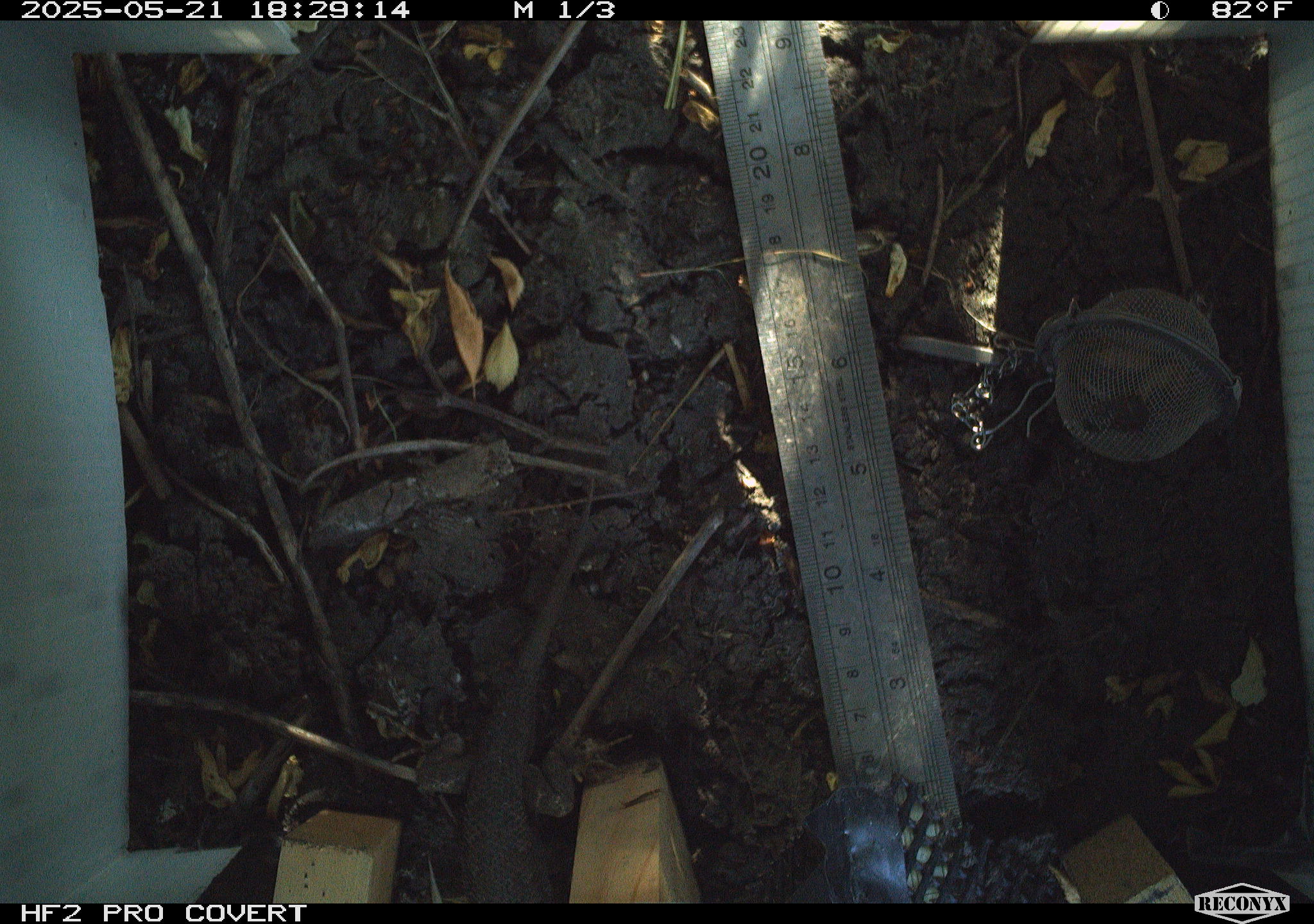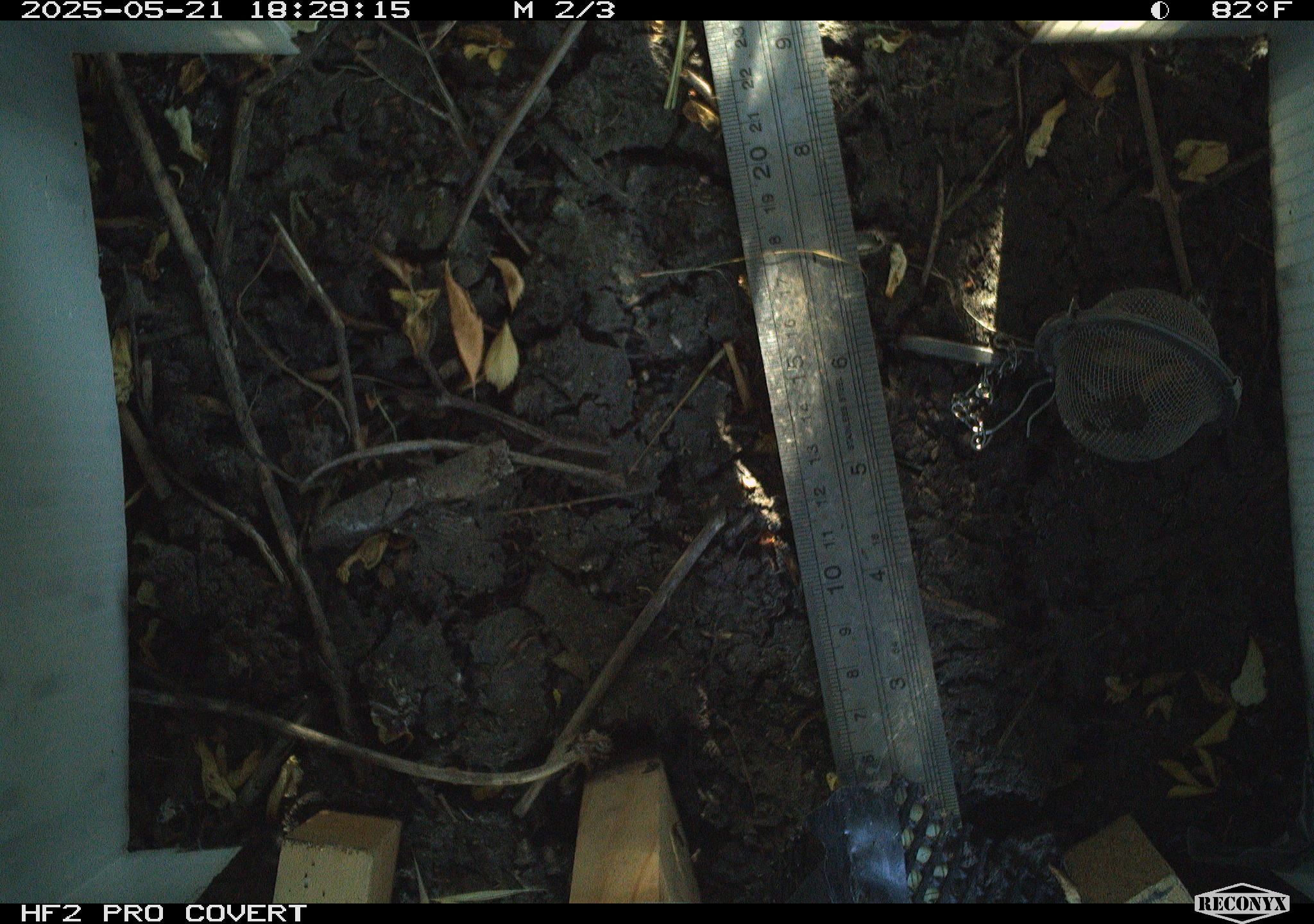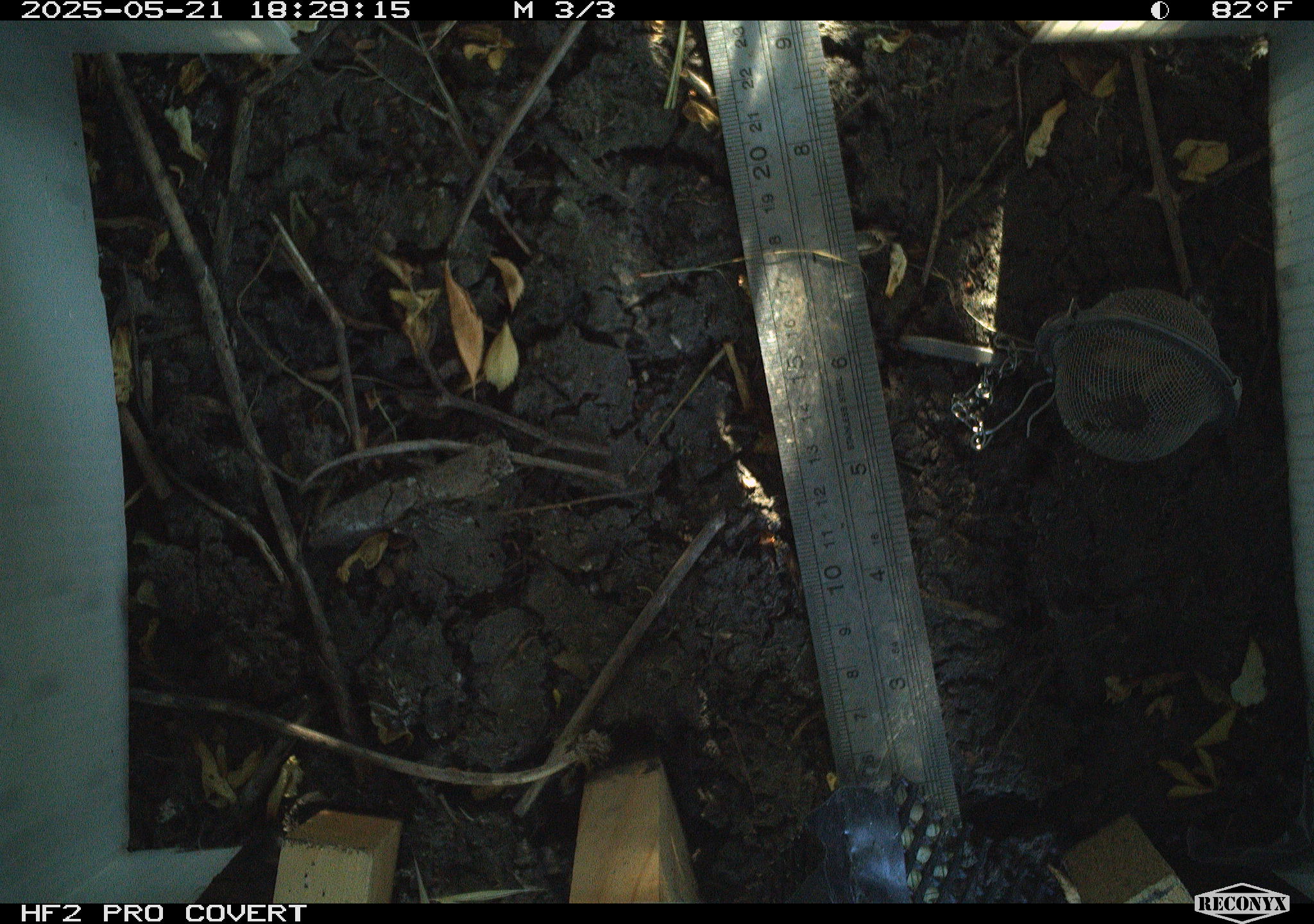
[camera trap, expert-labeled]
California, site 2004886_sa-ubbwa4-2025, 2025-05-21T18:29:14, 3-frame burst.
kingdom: Animalia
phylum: Chordata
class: Reptilia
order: Squamata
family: Phrynosomatidae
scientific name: Phrynosomatidae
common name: north american spiny lizards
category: sceloporus/uta species